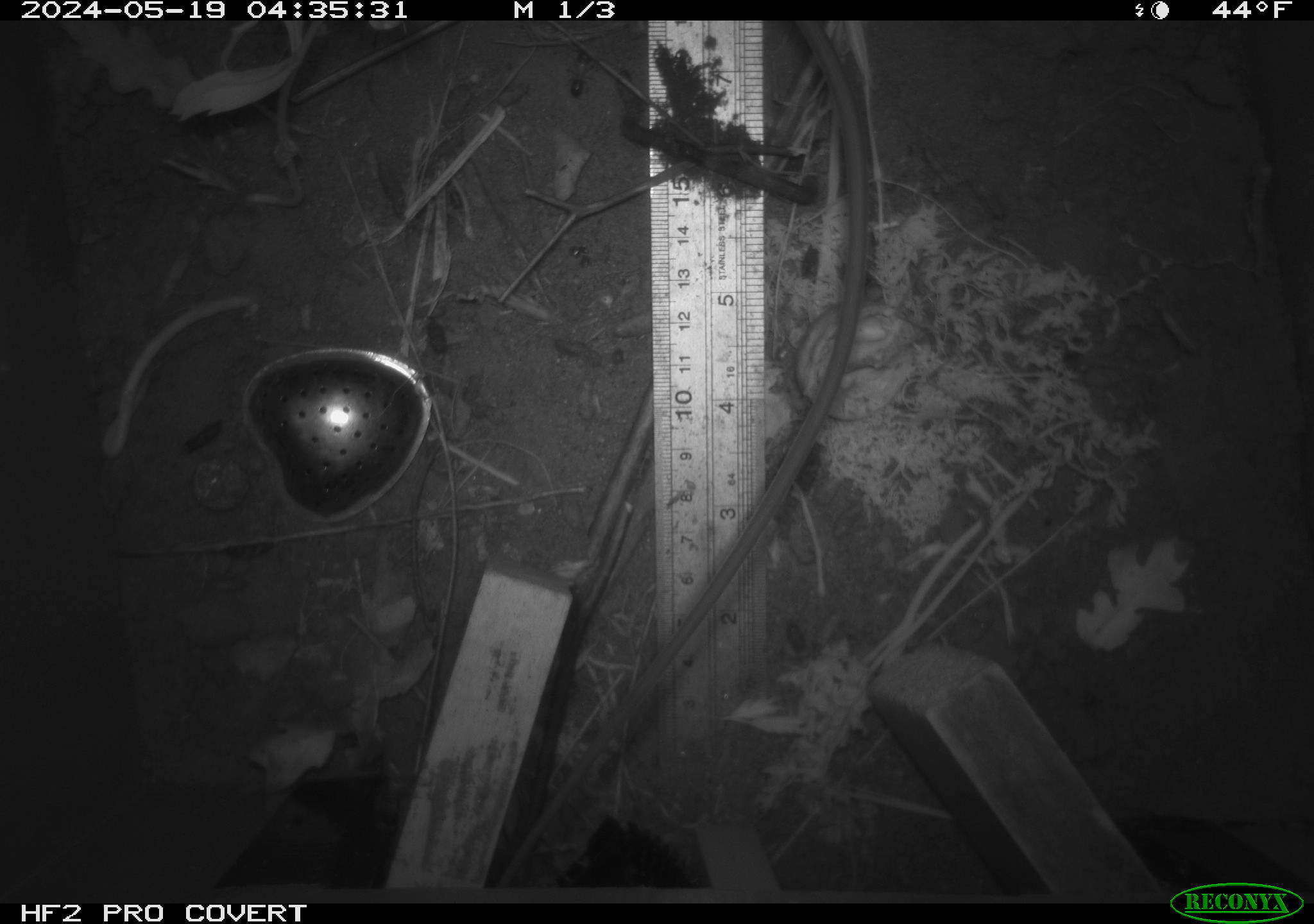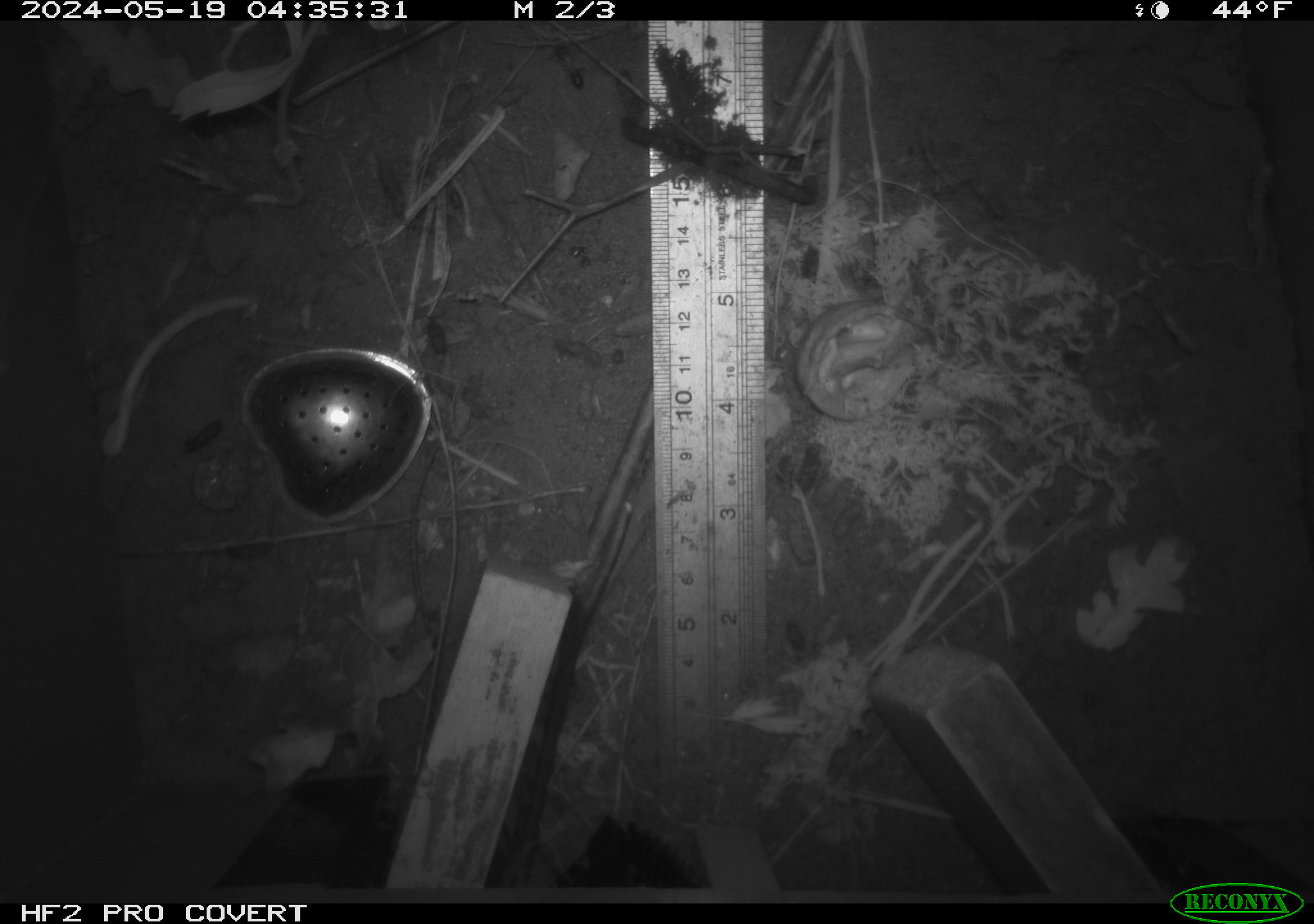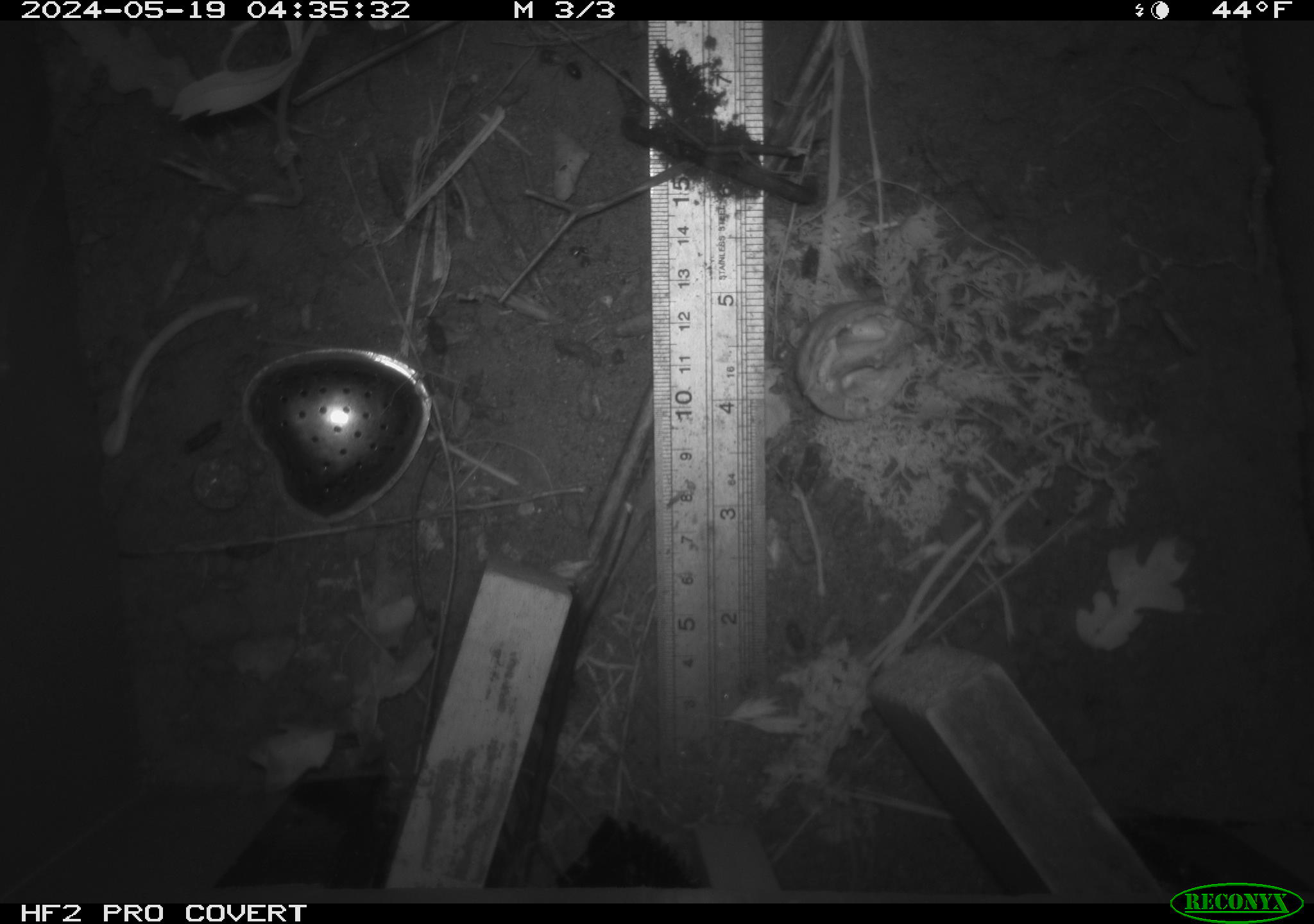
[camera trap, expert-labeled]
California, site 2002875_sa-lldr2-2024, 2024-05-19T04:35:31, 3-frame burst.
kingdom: Animalia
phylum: Chordata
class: Mammalia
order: Rodentia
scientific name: Rodentia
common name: rodent